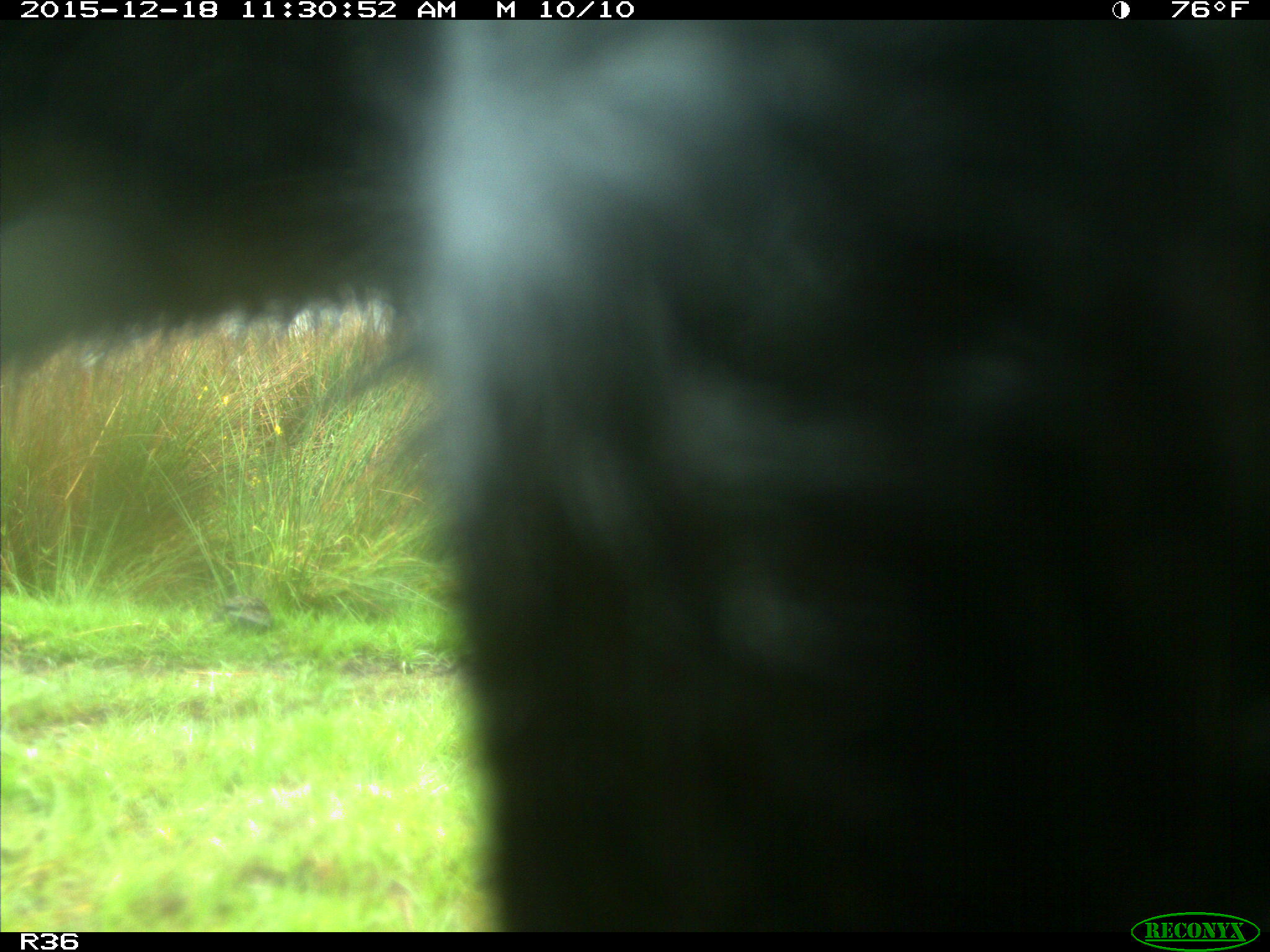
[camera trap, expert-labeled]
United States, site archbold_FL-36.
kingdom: Animalia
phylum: Chordata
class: Mammalia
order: Artiodactyla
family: Bovidae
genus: Bos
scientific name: Bos taurus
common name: domestic cow